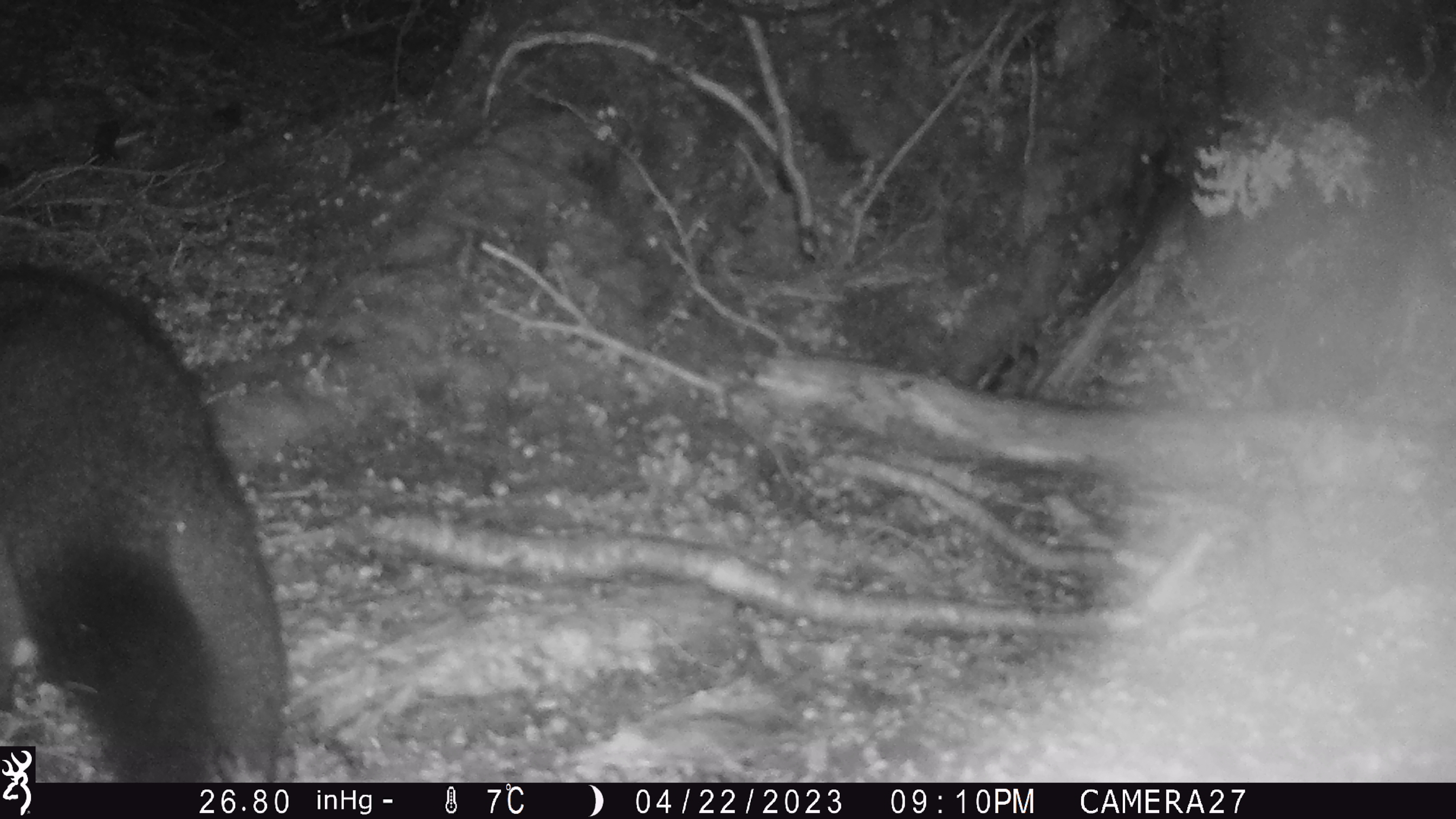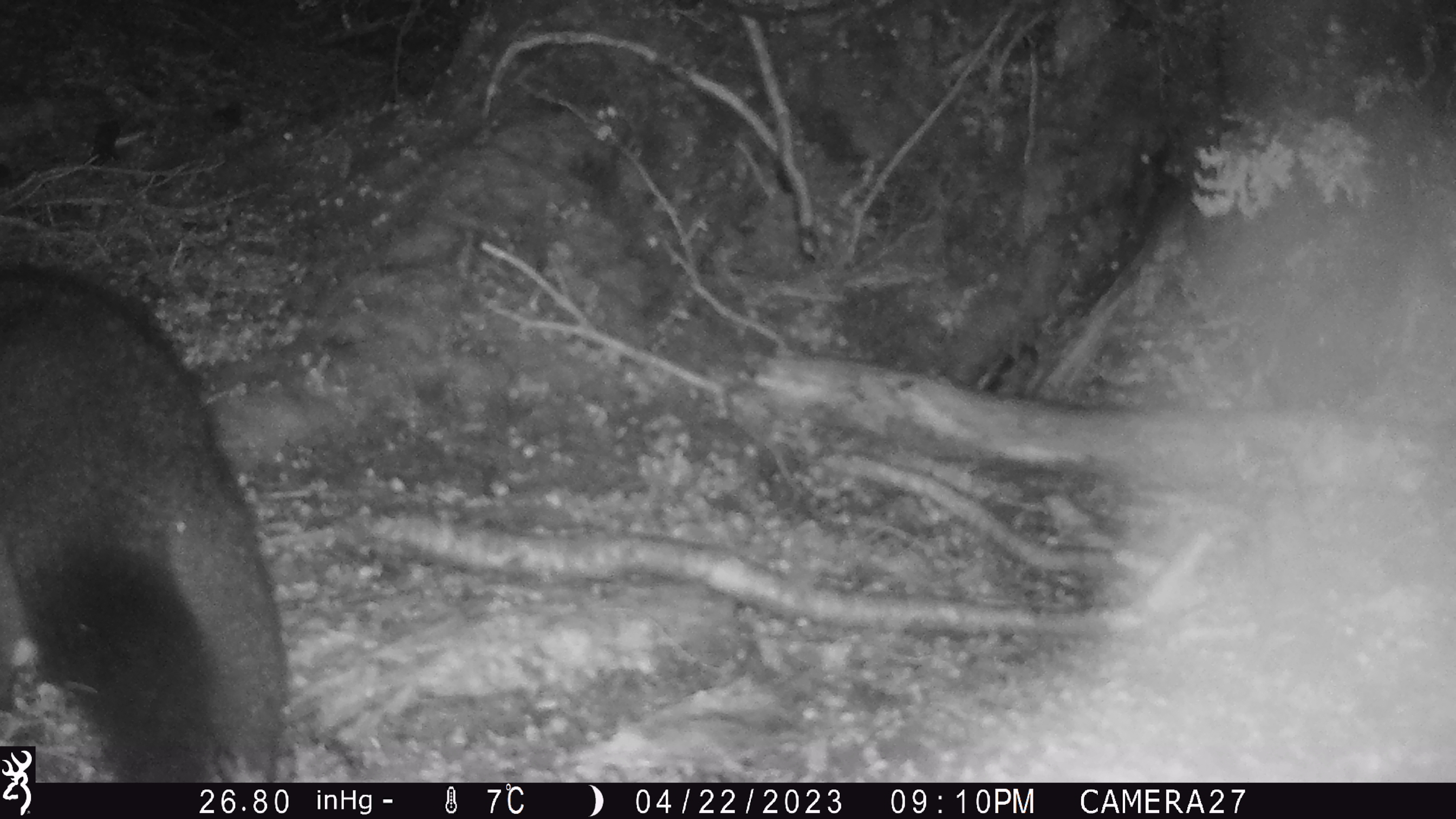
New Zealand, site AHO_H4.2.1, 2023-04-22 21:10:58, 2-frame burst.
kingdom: Animalia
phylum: Chordata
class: Mammalia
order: Diprotodontia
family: Phalangeridae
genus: Trichosurus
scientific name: Trichosurus vulpecula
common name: common brushtail possum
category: possum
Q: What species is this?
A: Possum (common brushtail possum) (Trichosurus vulpecula).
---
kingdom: Animalia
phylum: Chordata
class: Mammalia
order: Carnivora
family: Mustelidae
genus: Mustela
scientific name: Mustela erminea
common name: stoat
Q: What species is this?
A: Stoat (Mustela erminea).